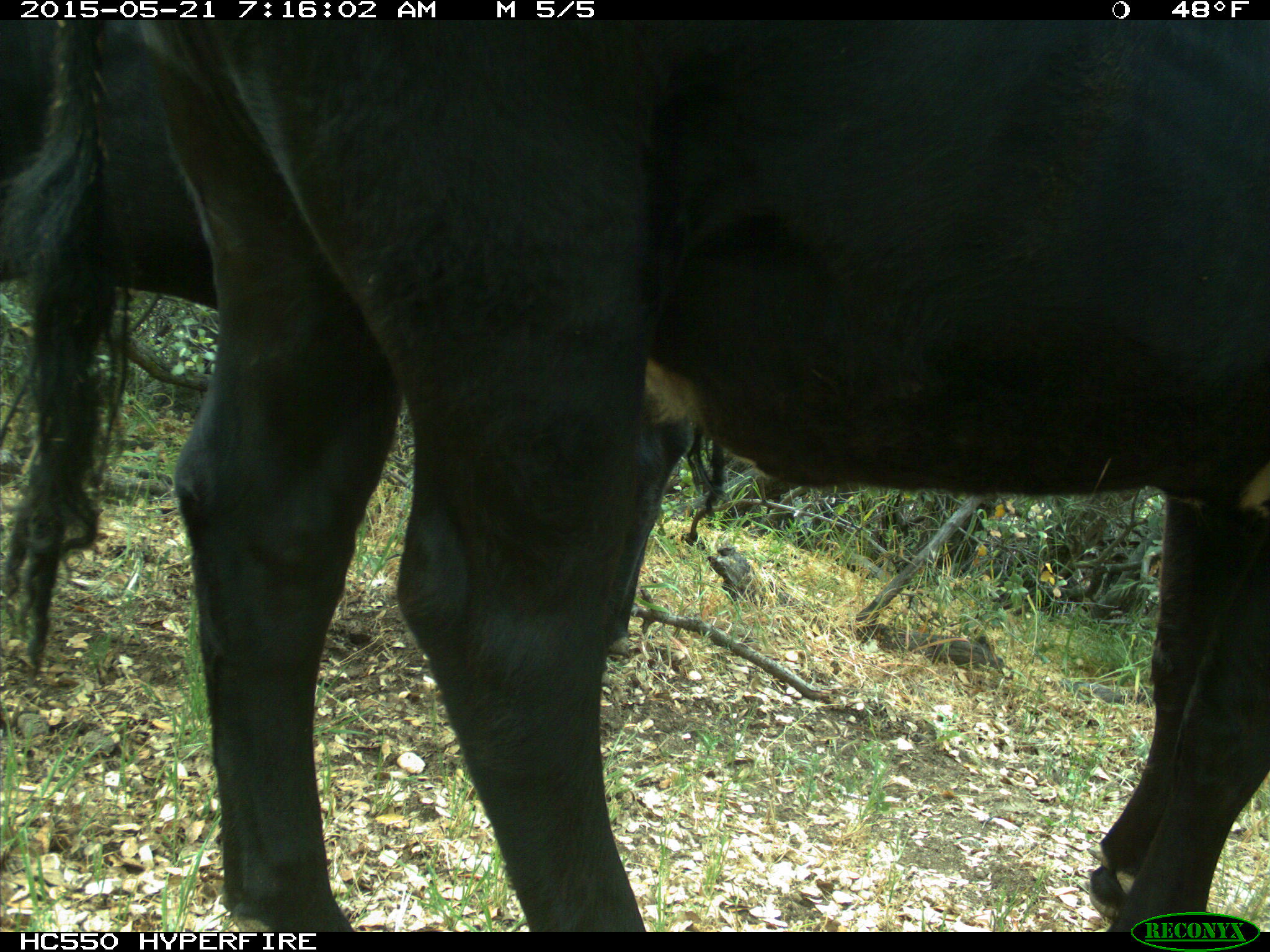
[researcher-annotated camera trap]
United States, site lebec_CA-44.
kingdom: Animalia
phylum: Chordata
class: Mammalia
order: Artiodactyla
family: Bovidae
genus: Bos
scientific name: Bos taurus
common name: domestic cow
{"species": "Bos taurus (domestic cow)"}